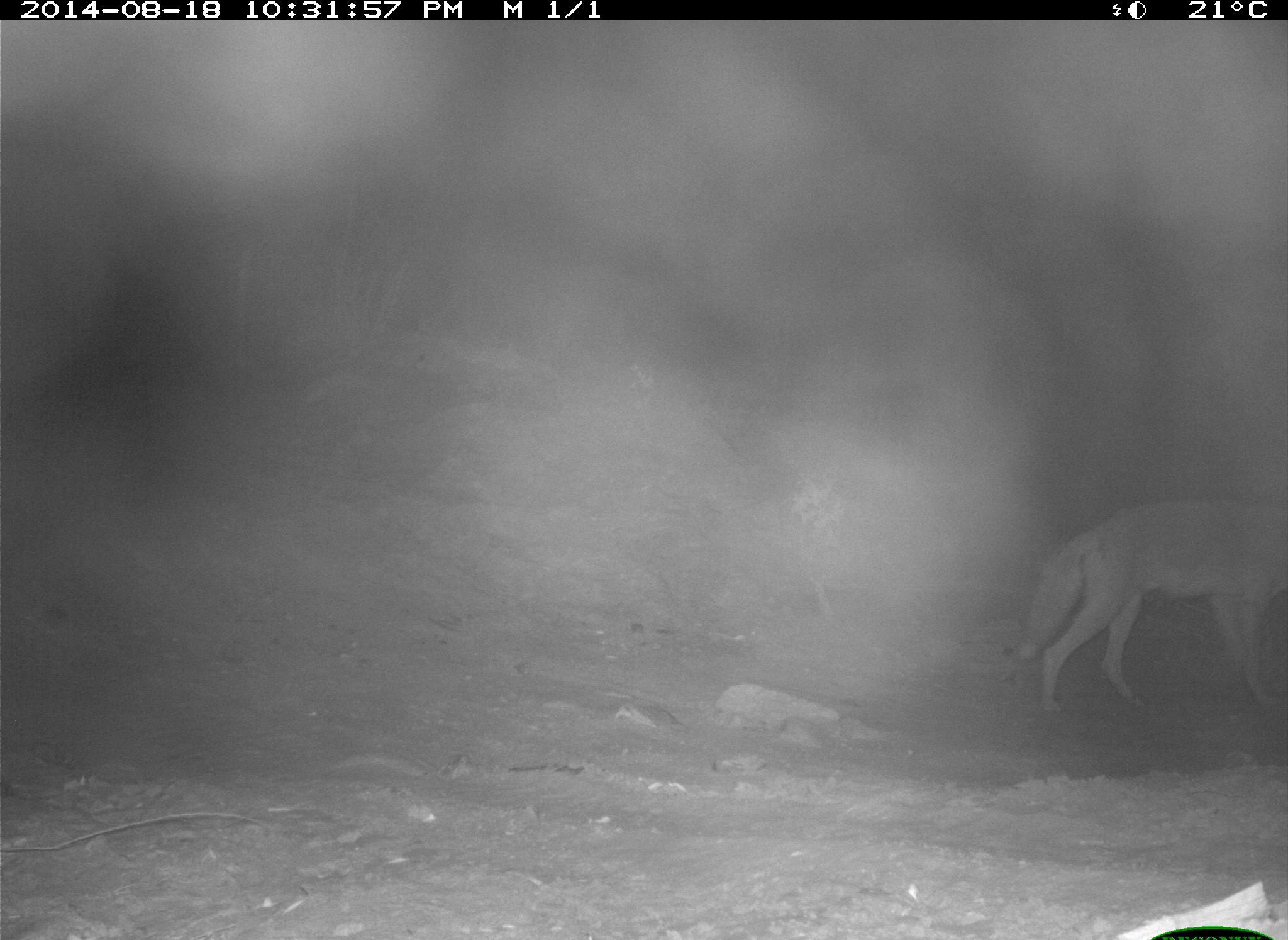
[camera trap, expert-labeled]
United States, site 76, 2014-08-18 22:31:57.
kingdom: Animalia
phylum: Chordata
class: Mammalia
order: Carnivora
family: Canidae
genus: Canis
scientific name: Canis latrans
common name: coyote